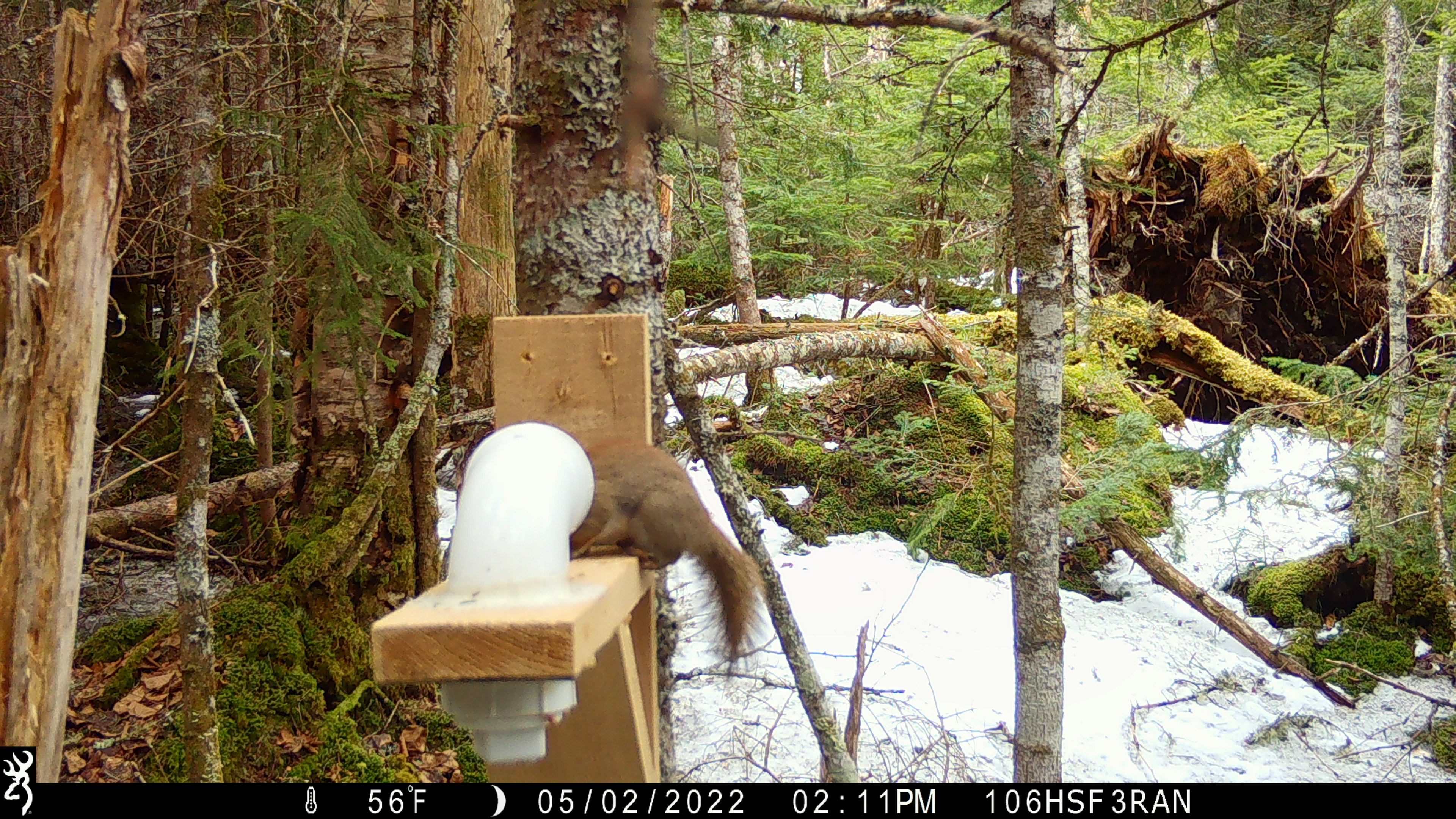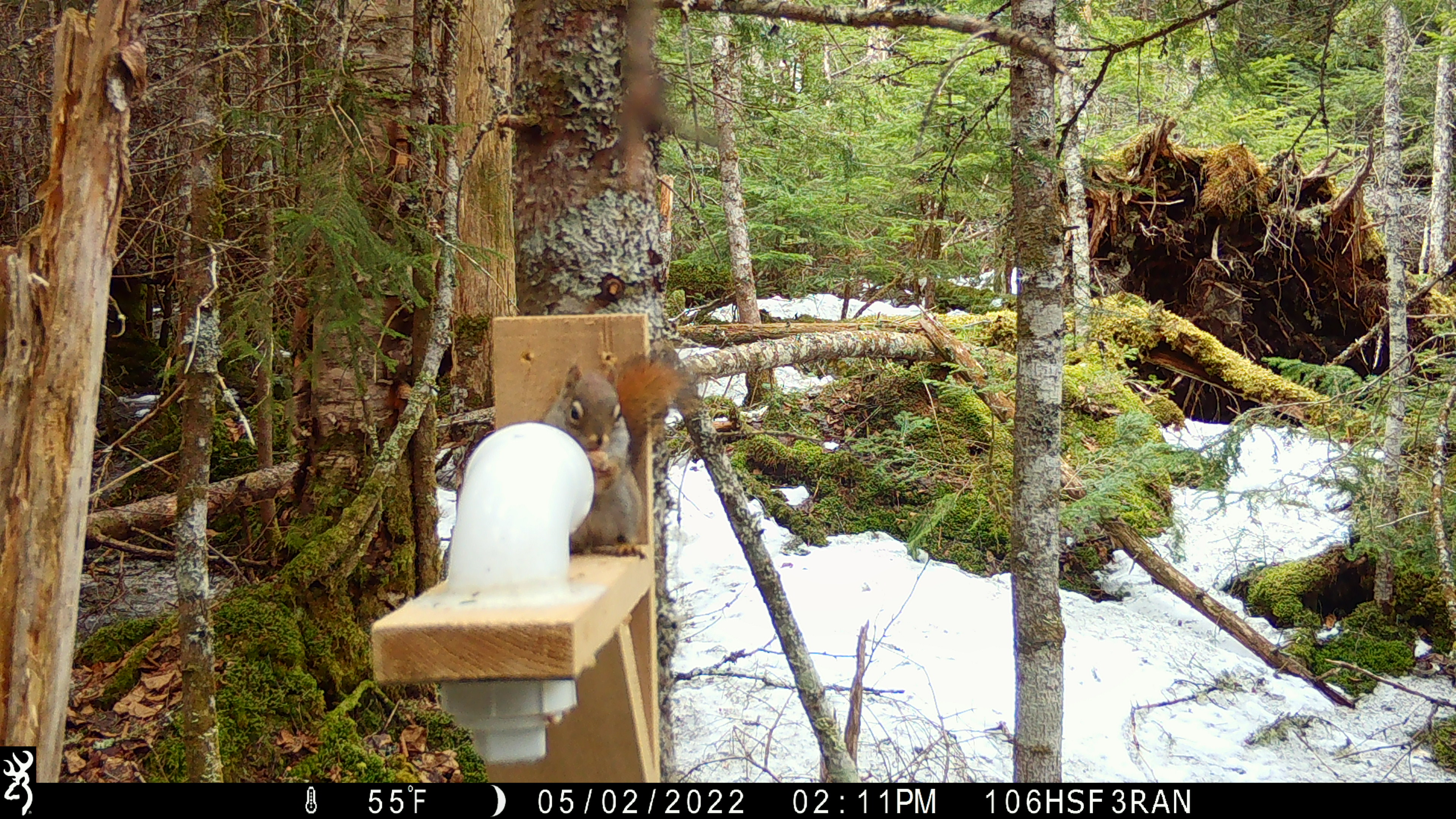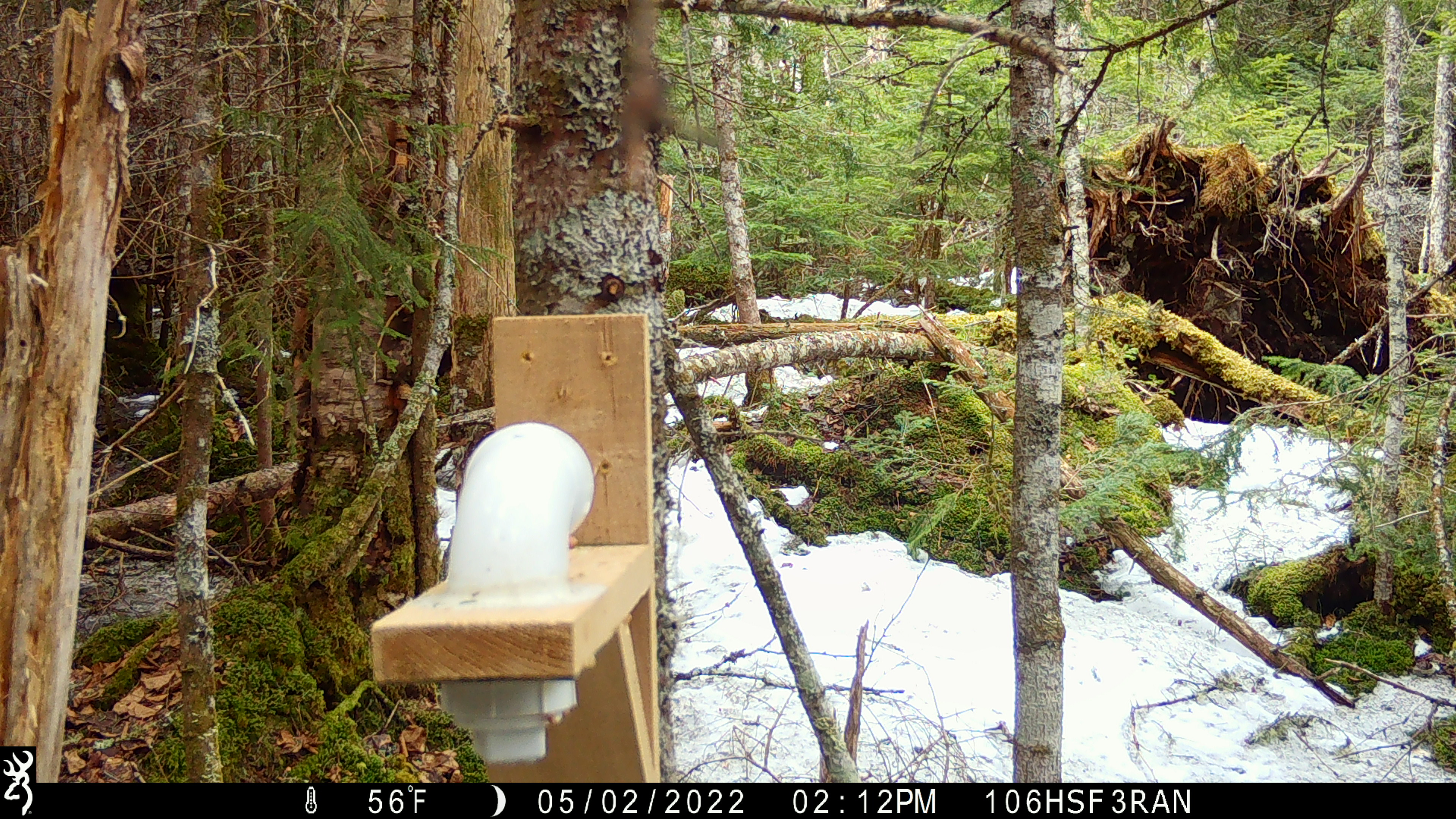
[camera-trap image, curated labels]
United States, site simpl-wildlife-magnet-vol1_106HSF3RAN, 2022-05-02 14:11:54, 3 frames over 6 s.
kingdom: Animalia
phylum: Chordata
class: Mammalia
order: Rodentia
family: Sciuridae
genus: Tamiasciurus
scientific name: Tamiasciurus hudsonicus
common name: red squirrel